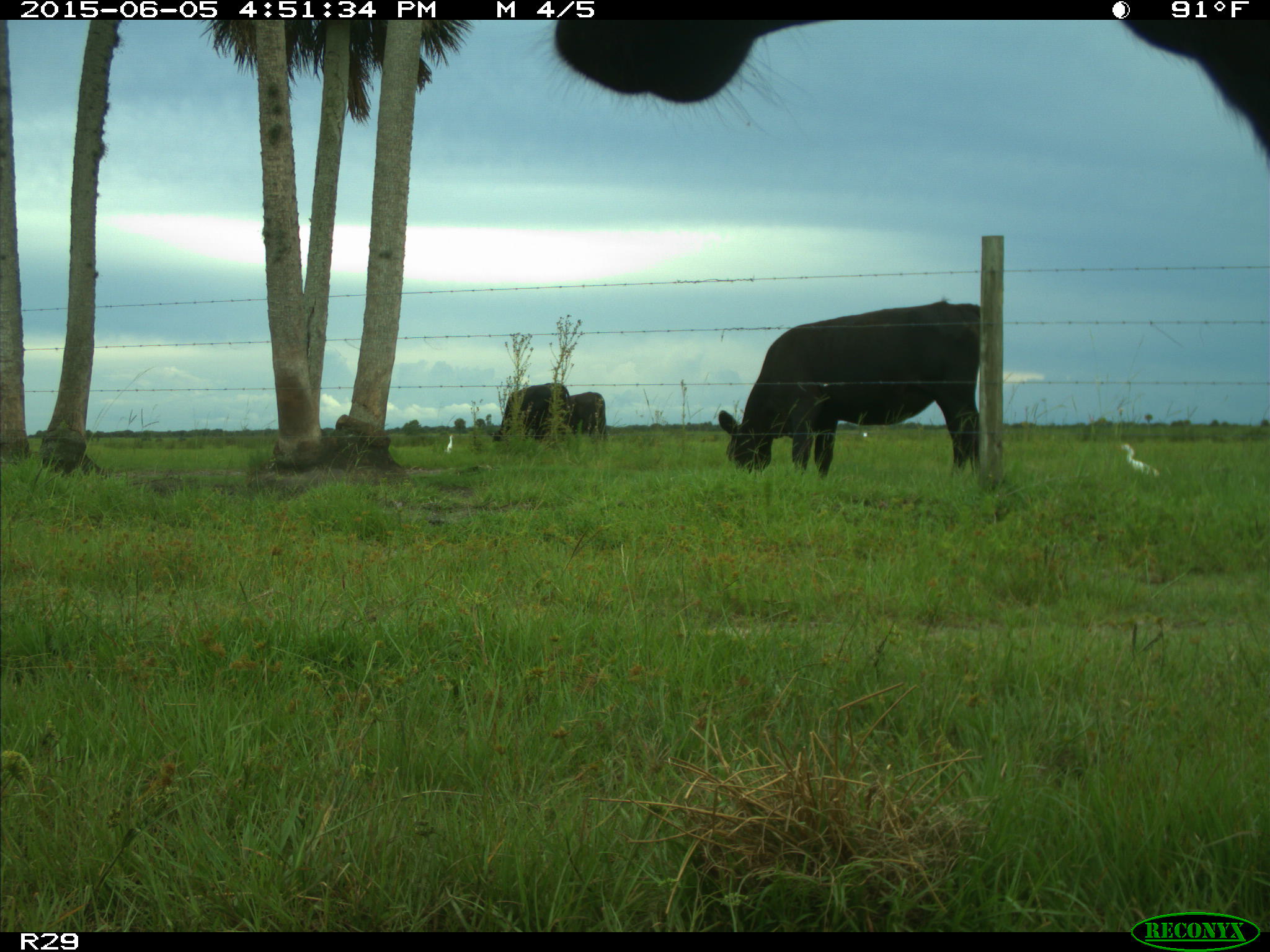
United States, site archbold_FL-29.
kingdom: Animalia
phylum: Chordata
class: Mammalia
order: Artiodactyla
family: Bovidae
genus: Bos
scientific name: Bos taurus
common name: domestic cow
Bos taurus (domestic cow).